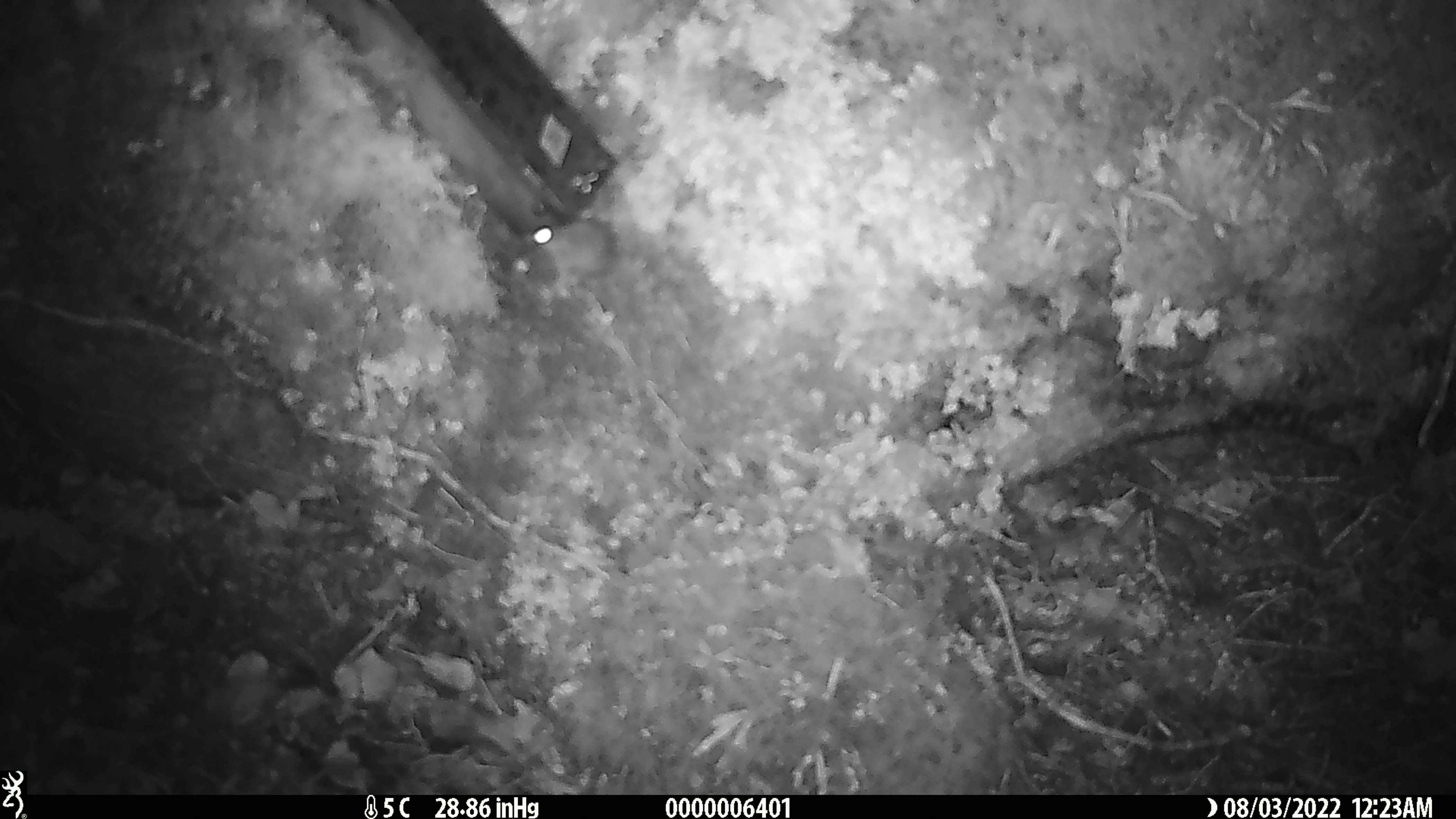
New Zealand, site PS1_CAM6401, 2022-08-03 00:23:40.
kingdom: Animalia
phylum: Chordata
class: Mammalia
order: Rodentia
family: Muridae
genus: Mus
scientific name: Mus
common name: mouse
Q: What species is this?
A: Mouse (Mus).